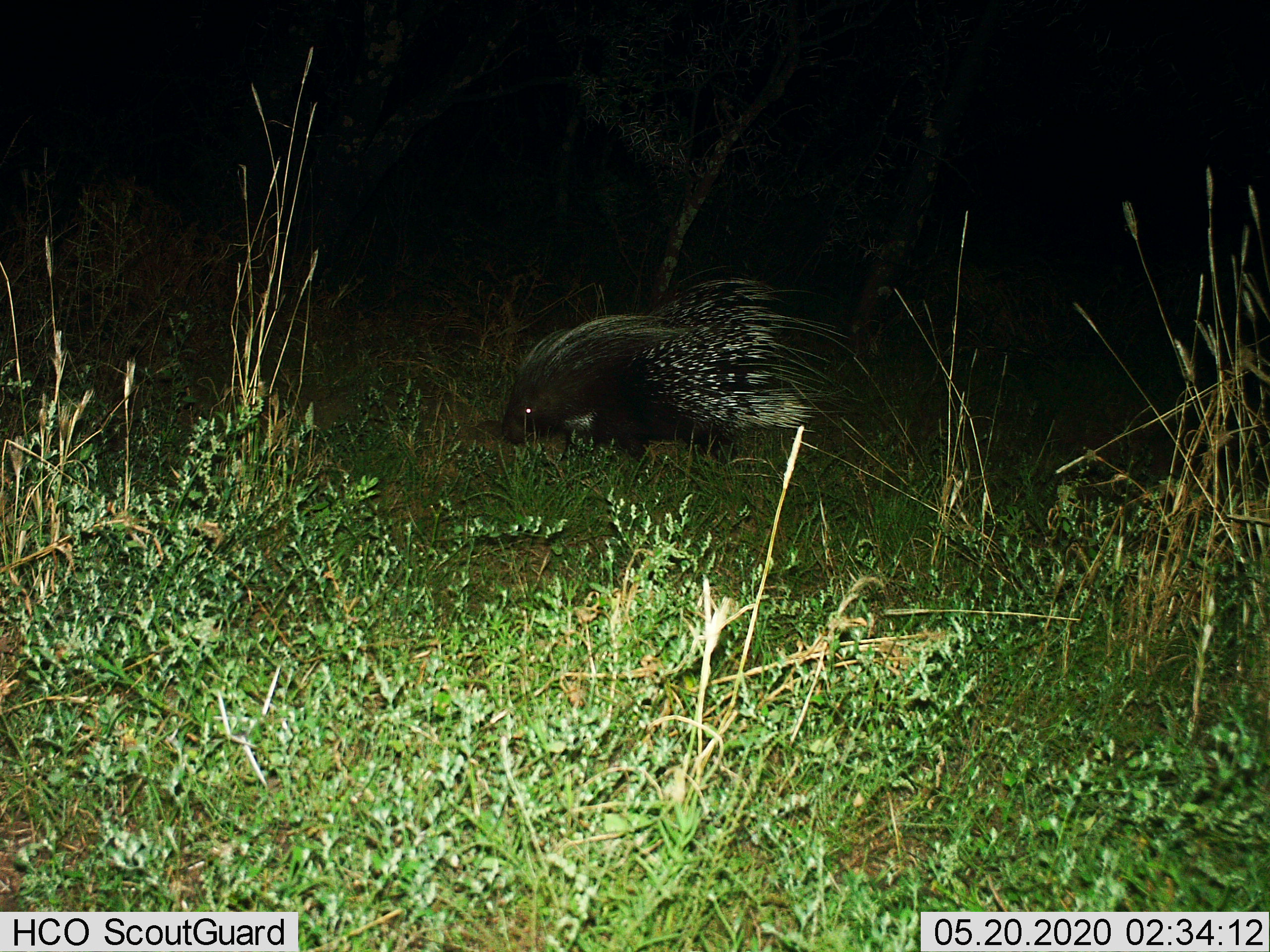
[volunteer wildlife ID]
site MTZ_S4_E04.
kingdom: Animalia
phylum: Chordata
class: Mammalia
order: Rodentia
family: Hystricidae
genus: Hystrix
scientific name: Hystrix cristata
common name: crested porcupine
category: porcupine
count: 1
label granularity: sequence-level